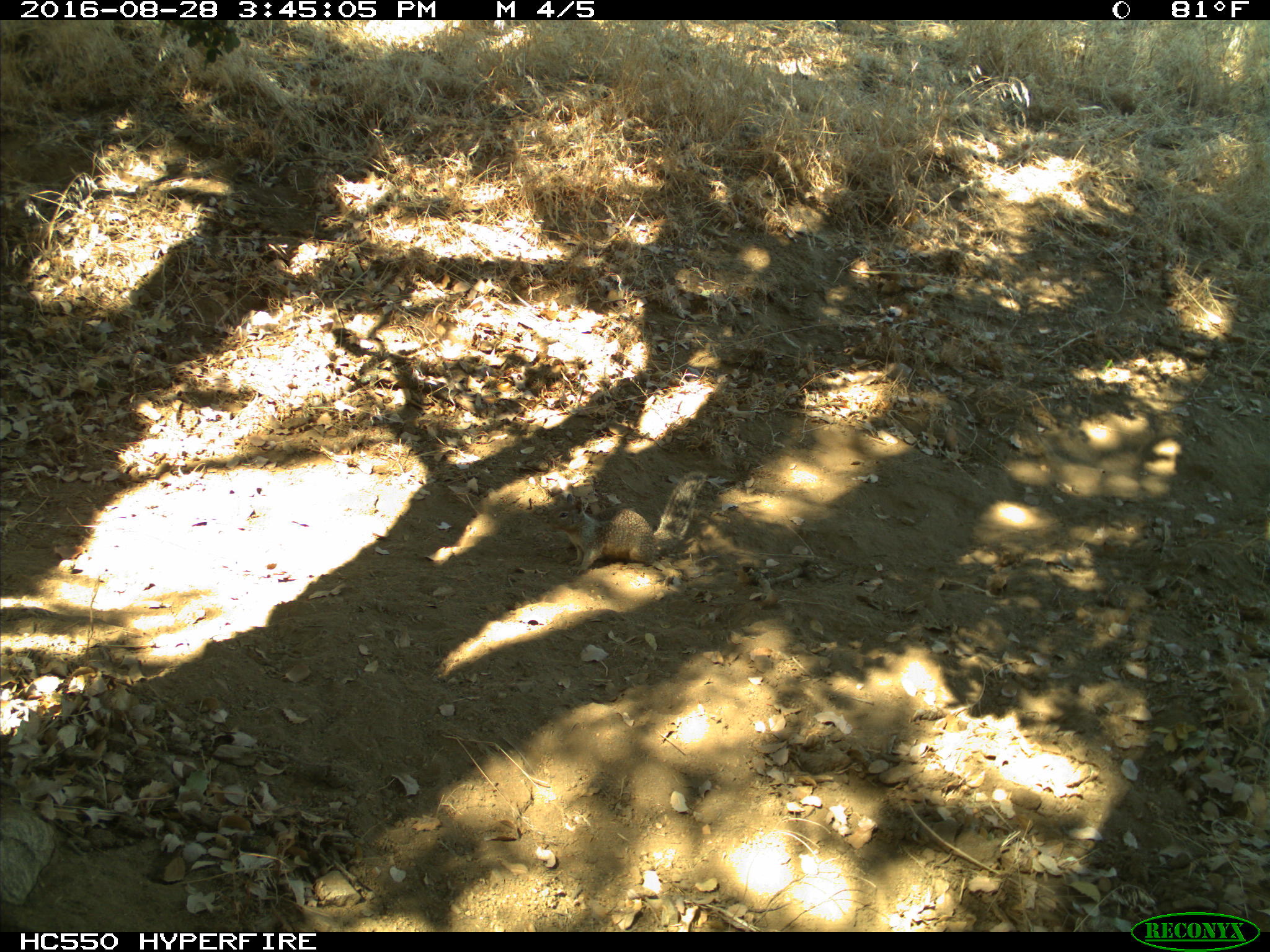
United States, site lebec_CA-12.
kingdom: Animalia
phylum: Chordata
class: Mammalia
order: Rodentia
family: Sciuridae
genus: Otospermophilus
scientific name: Otospermophilus beecheyi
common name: california ground squirrel